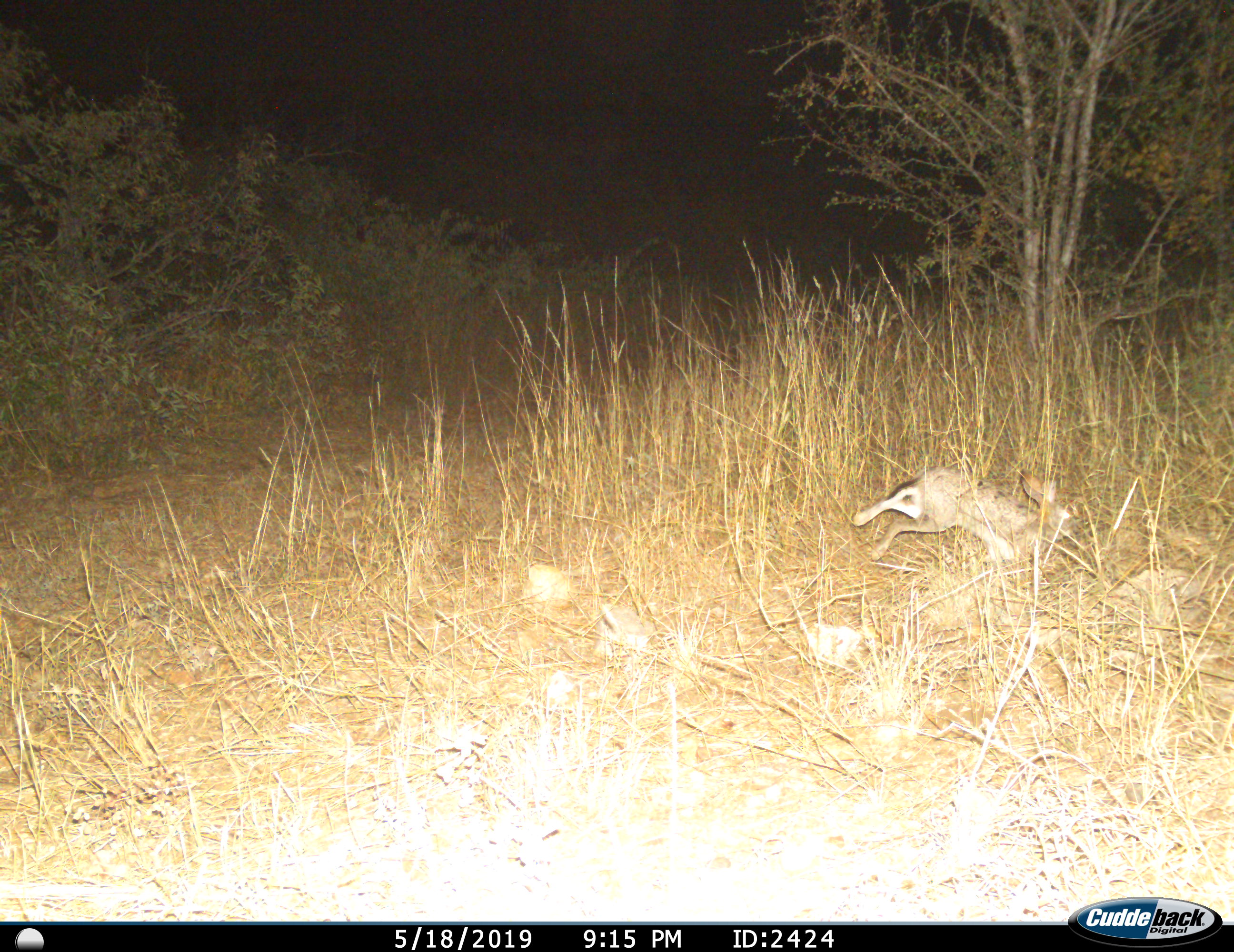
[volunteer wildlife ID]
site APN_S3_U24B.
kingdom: Animalia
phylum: Chordata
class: Mammalia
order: Lagomorpha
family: Leporidae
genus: Lepus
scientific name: Lepus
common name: hare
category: hareunknown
Hareunknown (hare) (Lepus), count 1. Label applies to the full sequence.